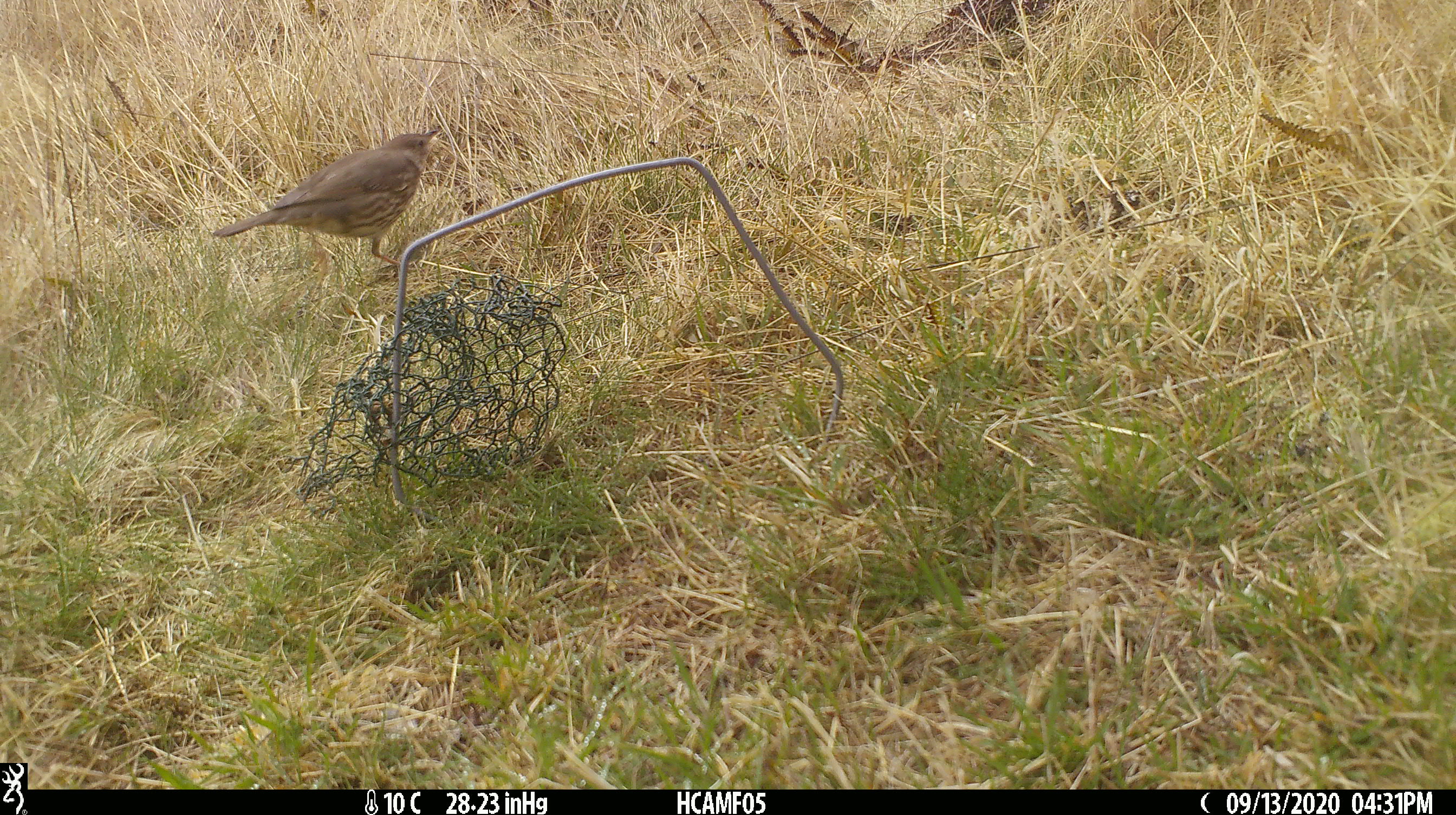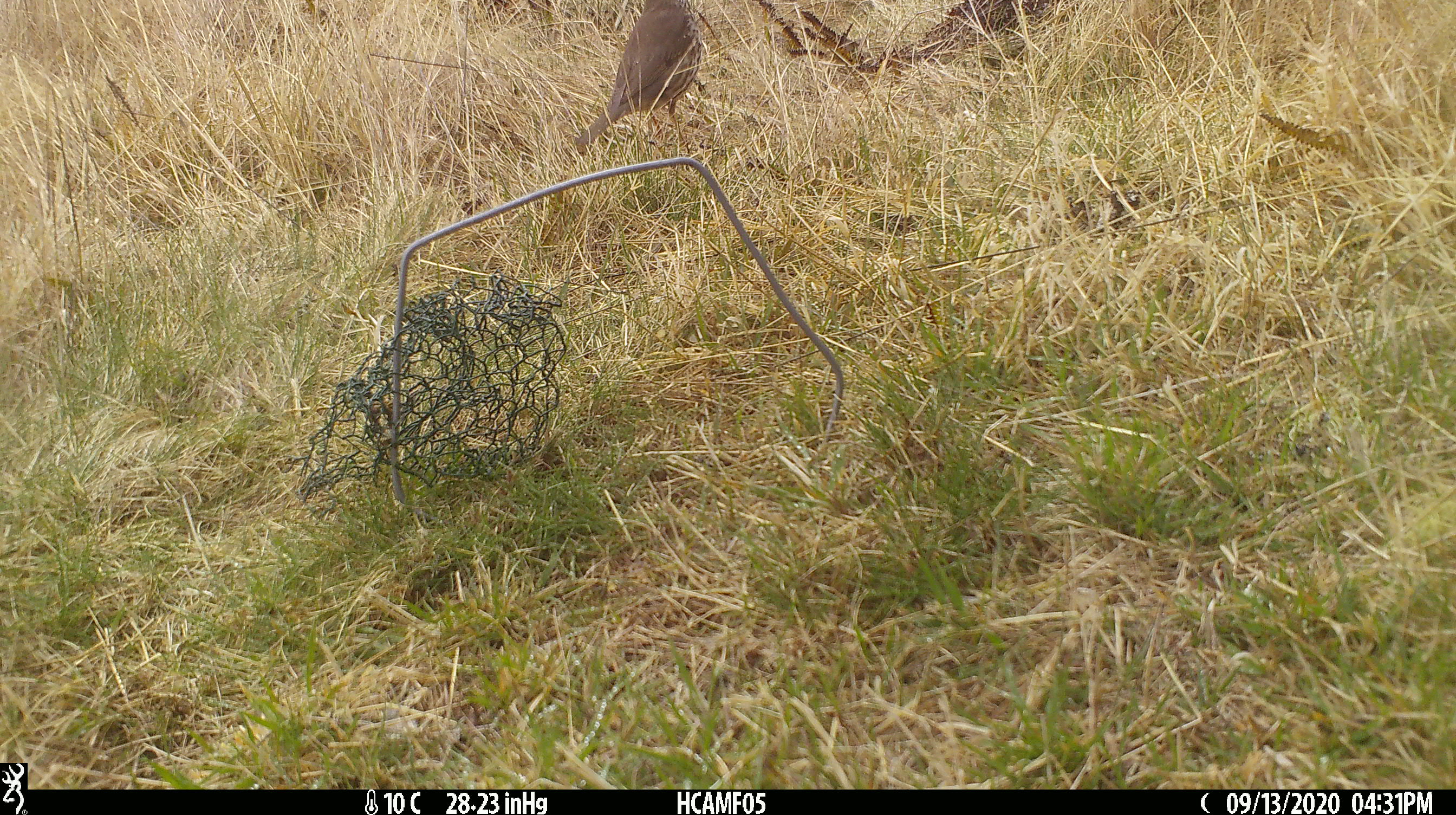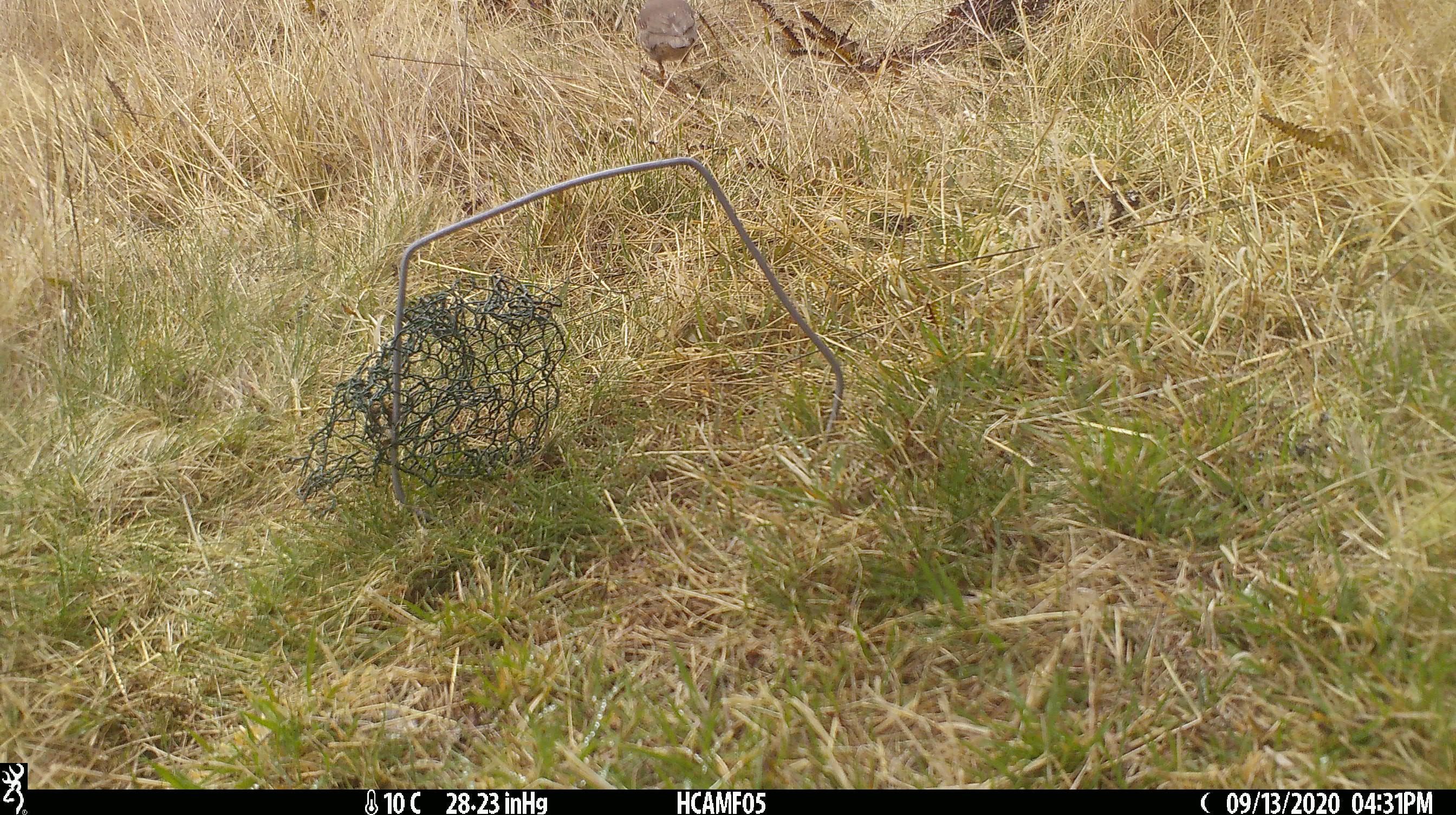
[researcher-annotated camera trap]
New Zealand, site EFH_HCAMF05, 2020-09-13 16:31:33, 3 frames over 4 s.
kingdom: Animalia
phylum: Chordata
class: Aves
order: Passeriformes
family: Turdidae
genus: Turdus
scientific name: Turdus philomelos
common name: song thrush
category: thrush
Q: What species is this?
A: Thrush (song thrush) (Turdus philomelos).